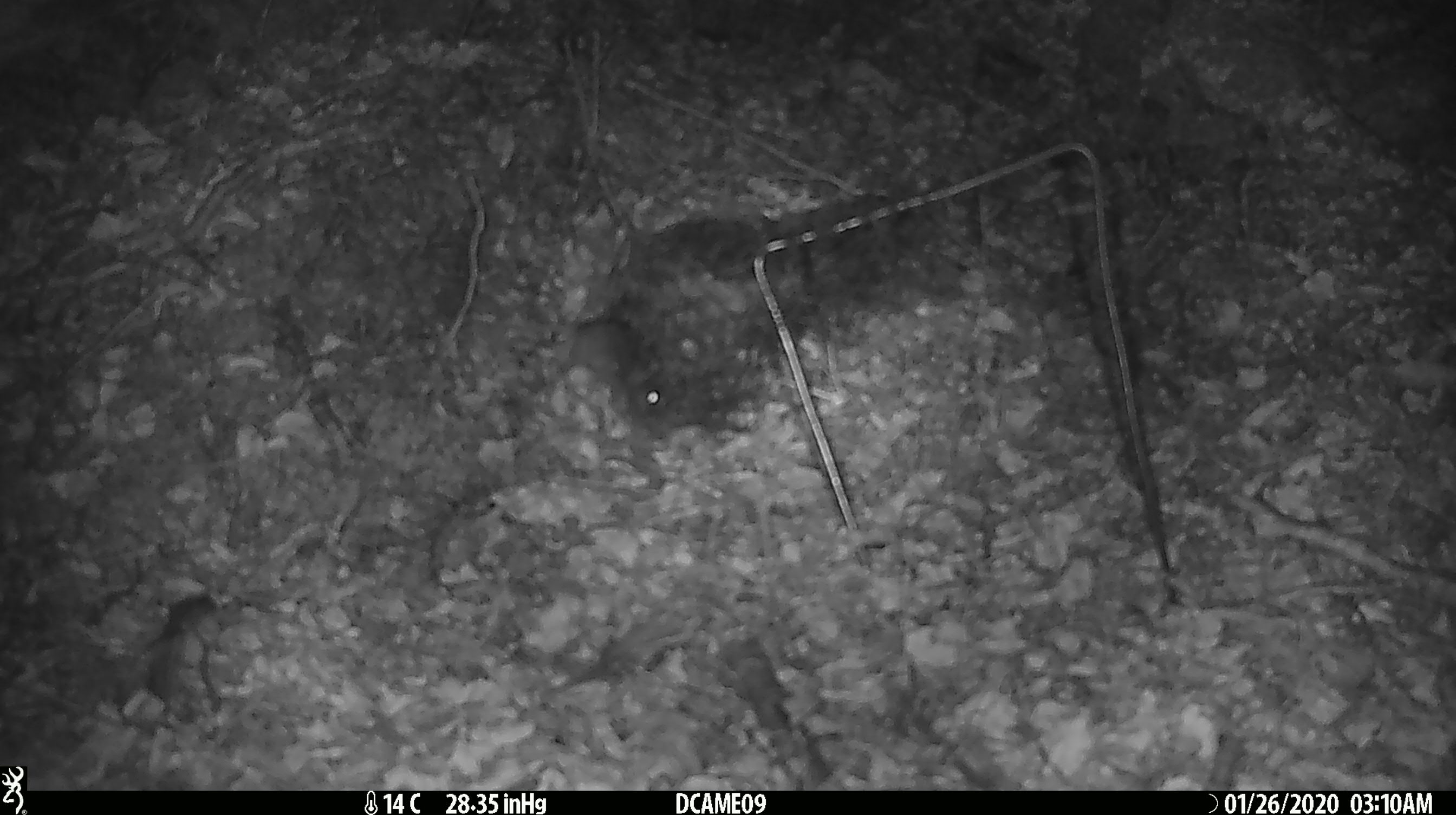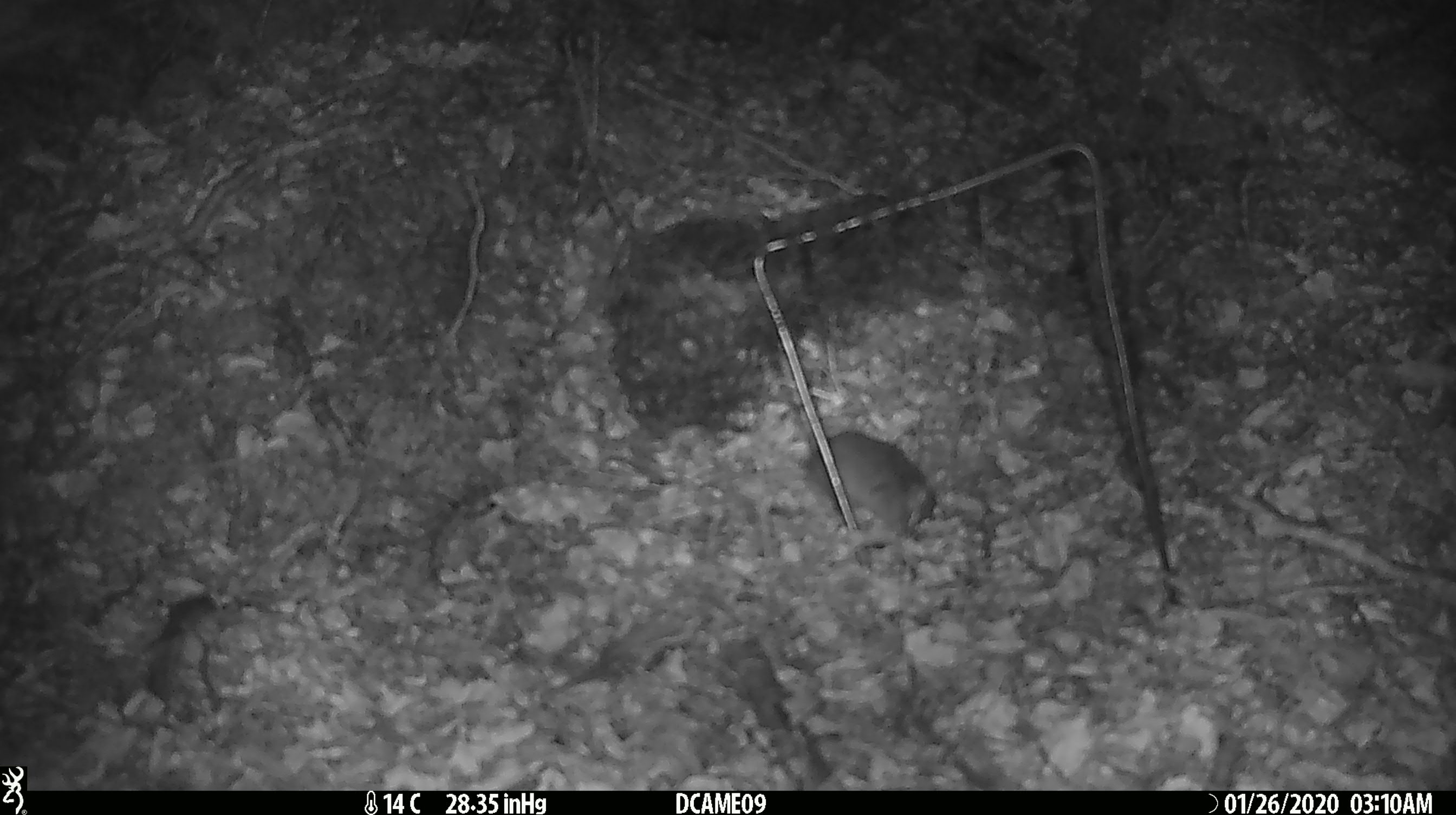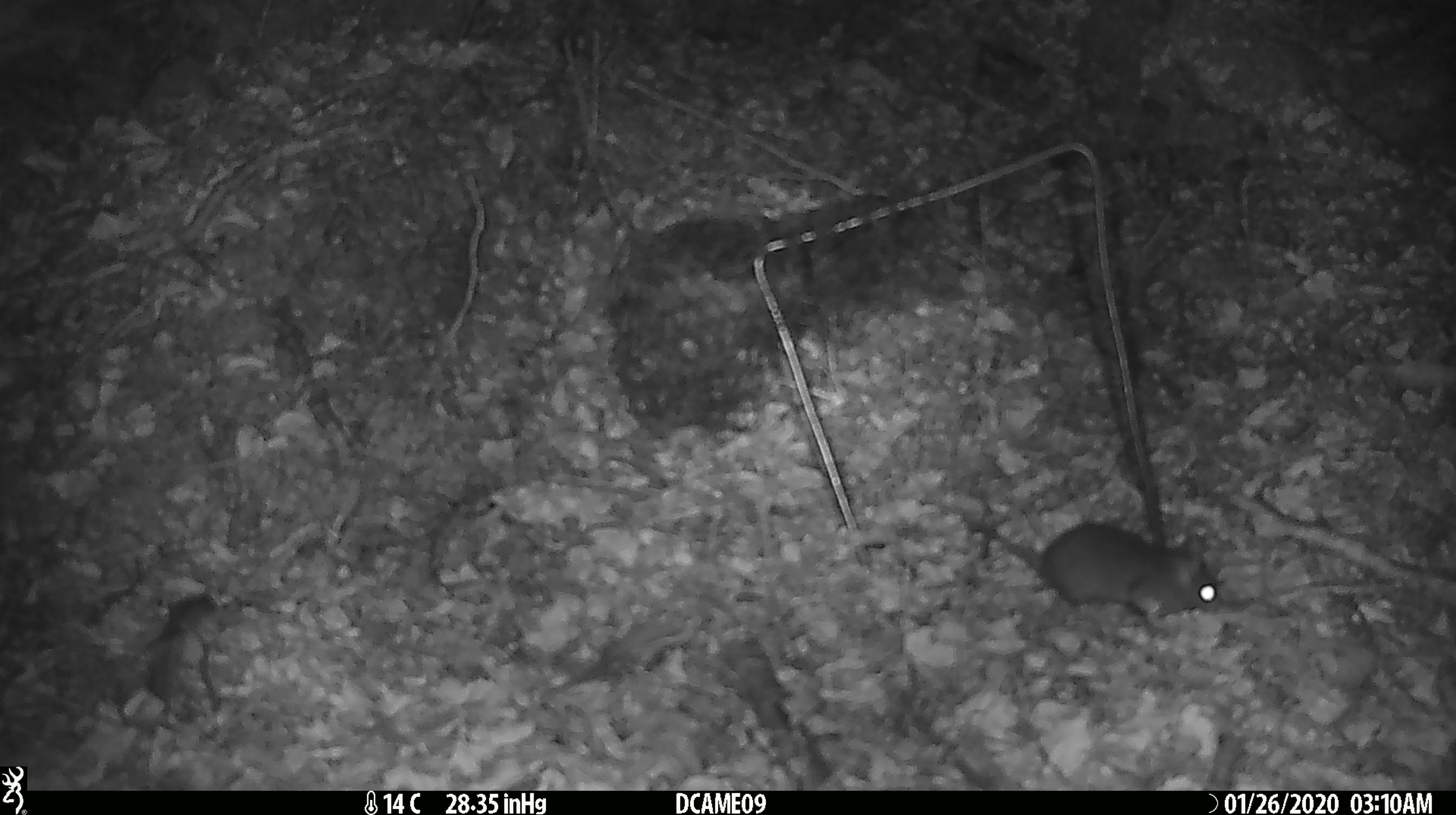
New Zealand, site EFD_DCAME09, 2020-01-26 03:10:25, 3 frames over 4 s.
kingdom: Animalia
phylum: Chordata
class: Mammalia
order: Rodentia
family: Muridae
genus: Mus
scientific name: Mus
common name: mouse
Mouse (Mus).